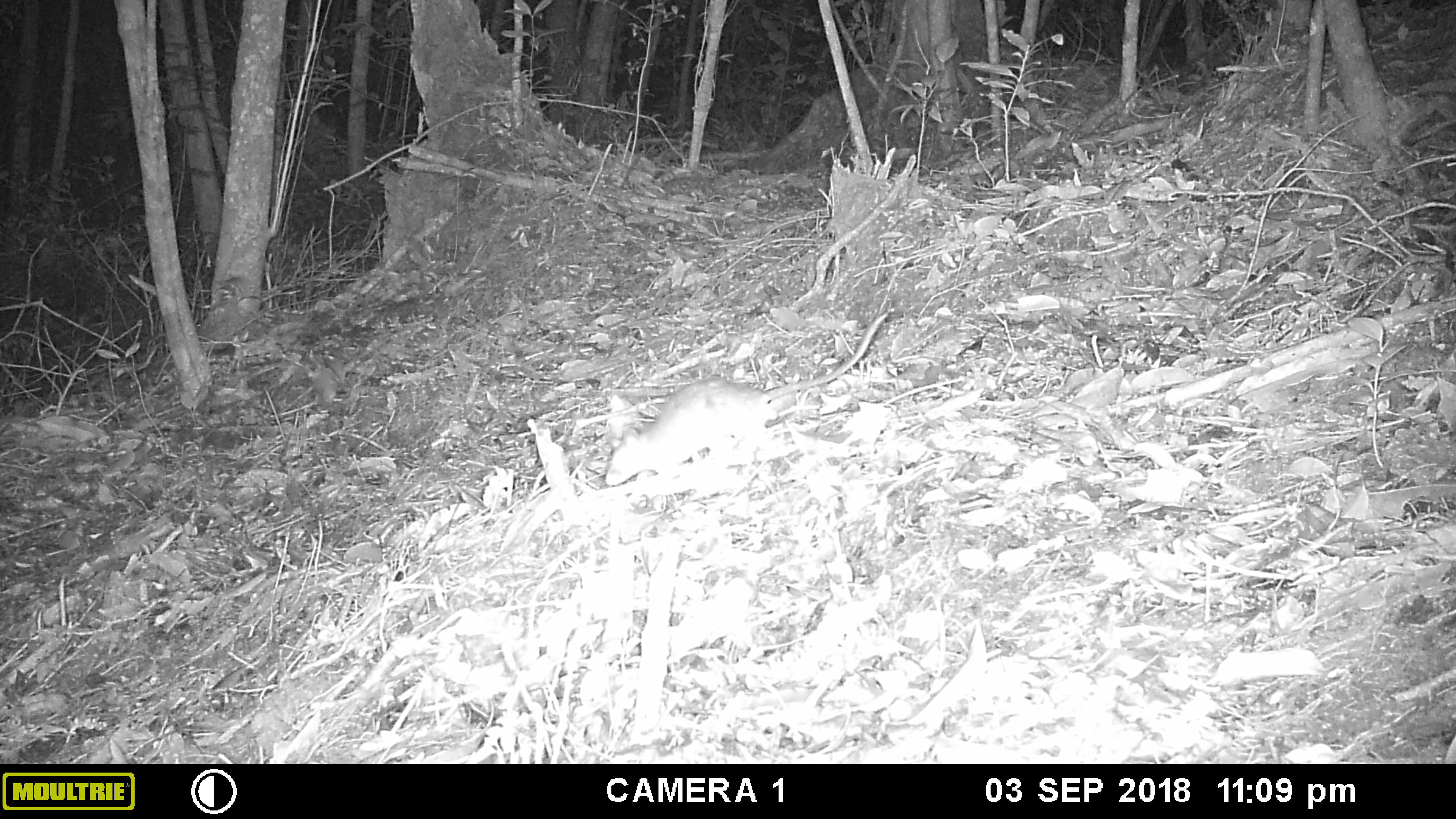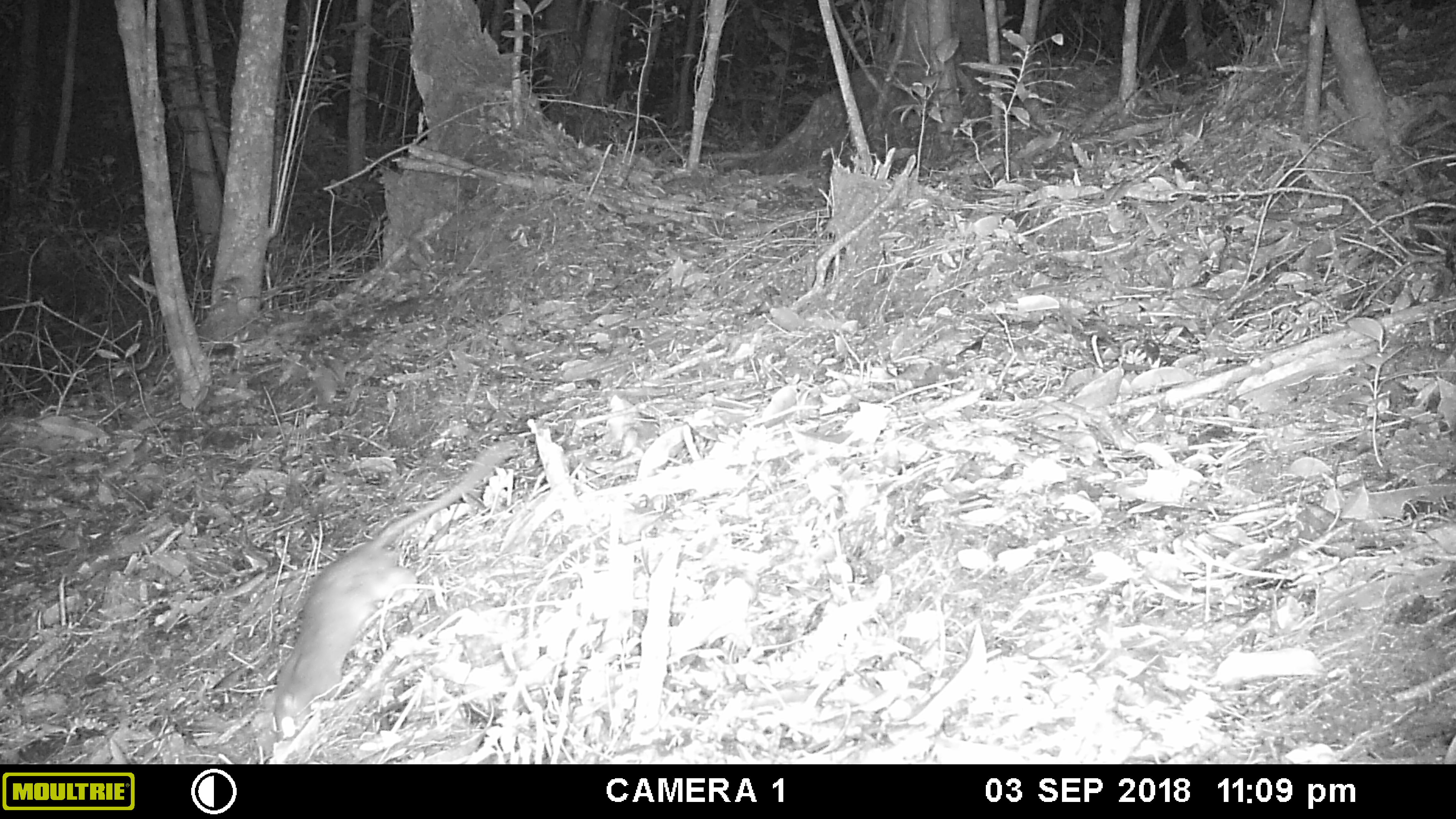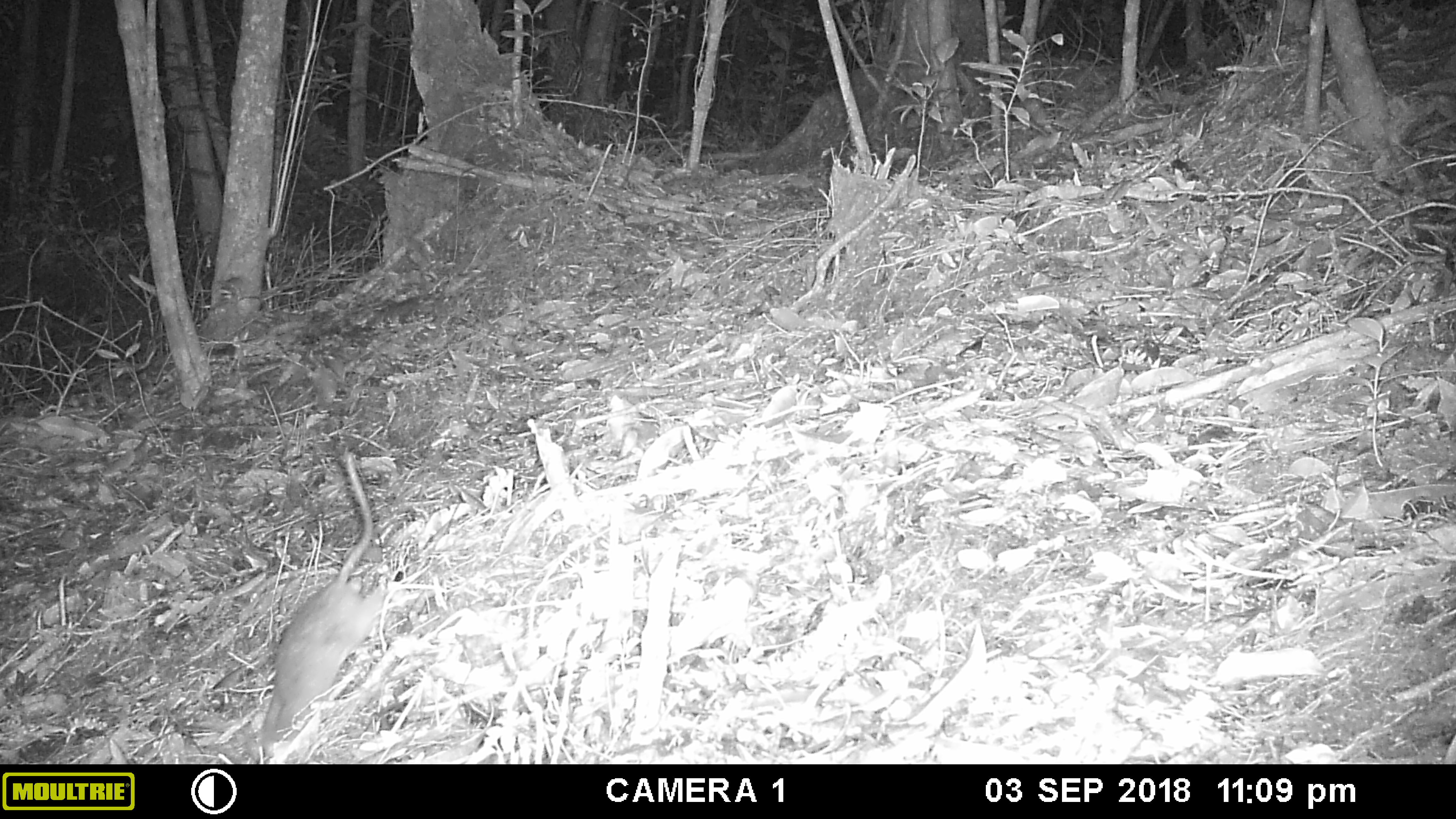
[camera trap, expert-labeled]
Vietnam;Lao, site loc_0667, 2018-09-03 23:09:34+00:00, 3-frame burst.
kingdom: Animalia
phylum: Chordata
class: Mammalia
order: Rodentia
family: Muridae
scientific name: Muridae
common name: old-world mice and rats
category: unidentified murid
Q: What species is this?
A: Unidentified murid (old-world mice and rats) (Muridae).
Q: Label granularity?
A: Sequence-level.